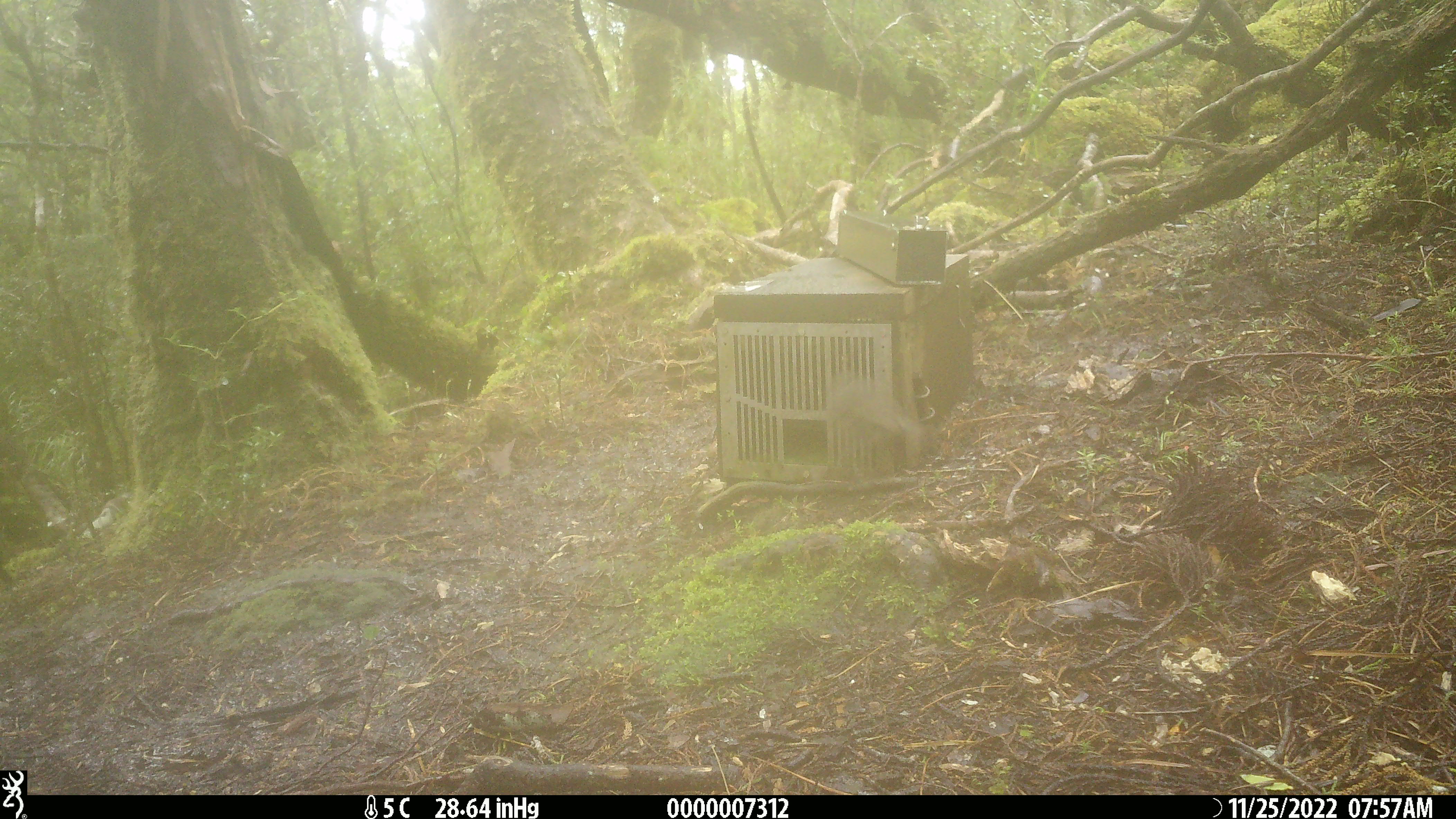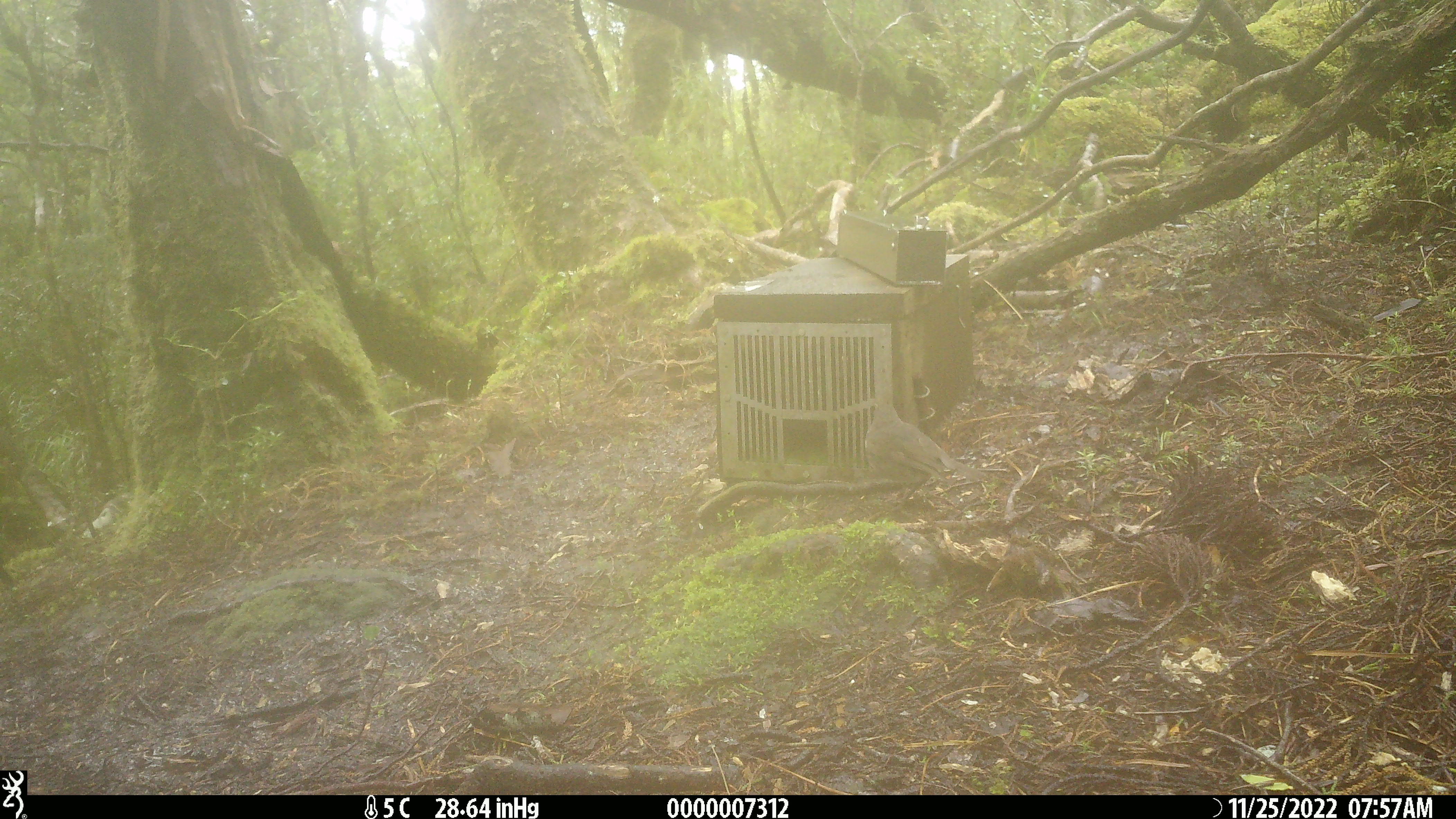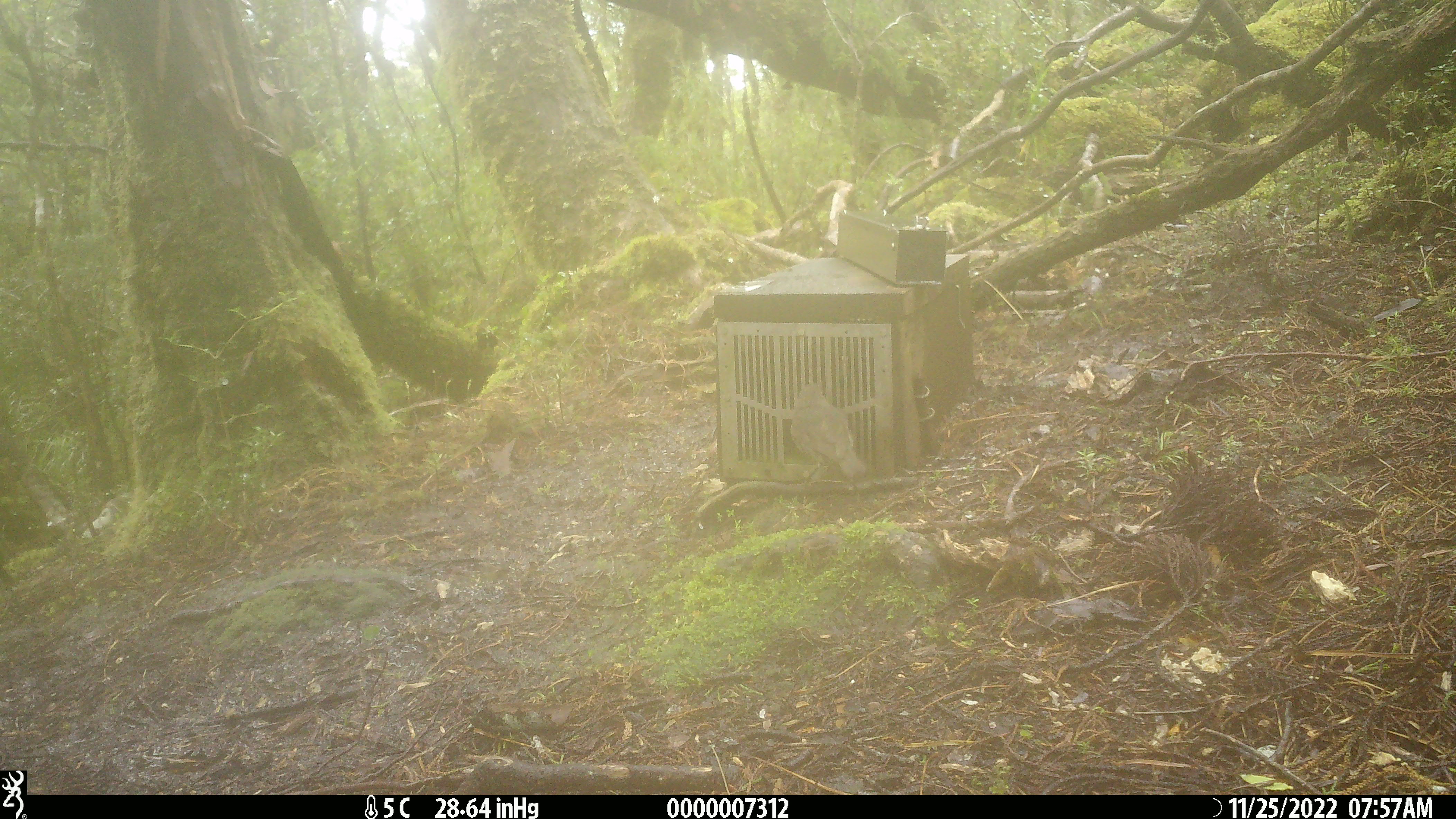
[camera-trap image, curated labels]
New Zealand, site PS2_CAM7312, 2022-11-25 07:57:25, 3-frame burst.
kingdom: Animalia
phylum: Chordata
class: Aves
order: Passeriformes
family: Petroicidae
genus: Petroica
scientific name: Petroica australis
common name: new zealand robin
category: robin